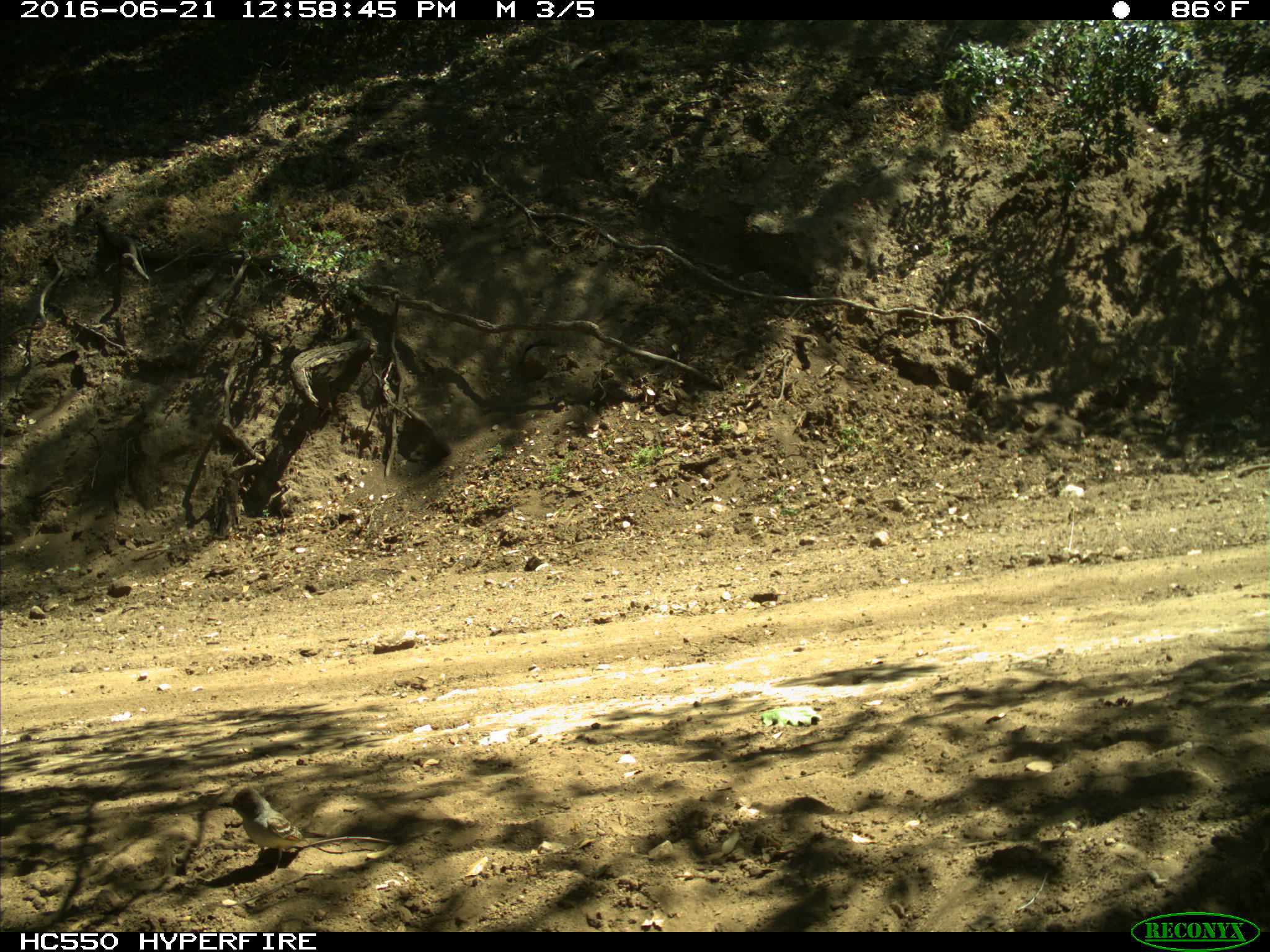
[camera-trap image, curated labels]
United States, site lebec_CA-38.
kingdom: Animalia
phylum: Chordata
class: Aves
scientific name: Aves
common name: birds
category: unidentified bird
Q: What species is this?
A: Unidentified bird (birds) (Aves).